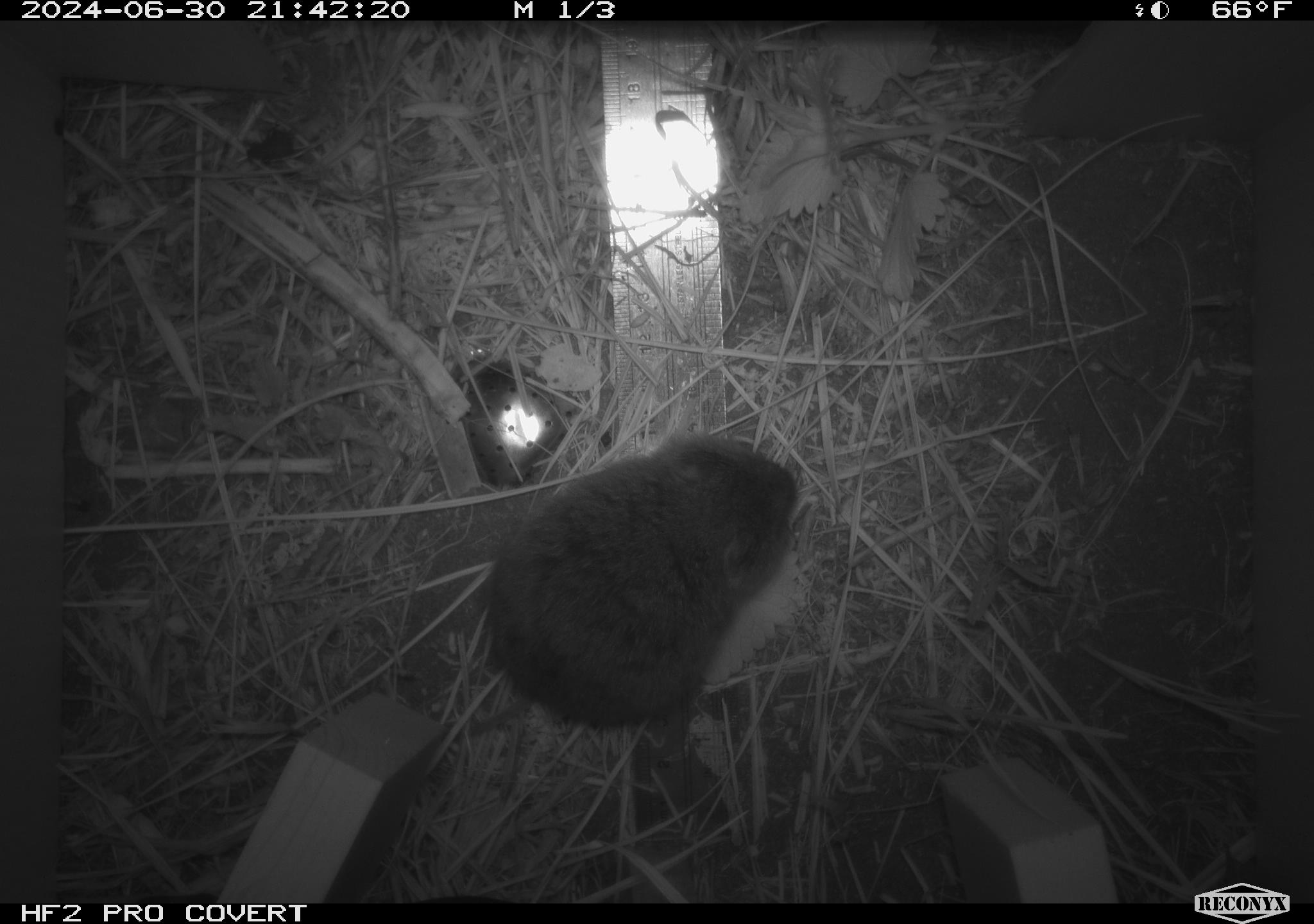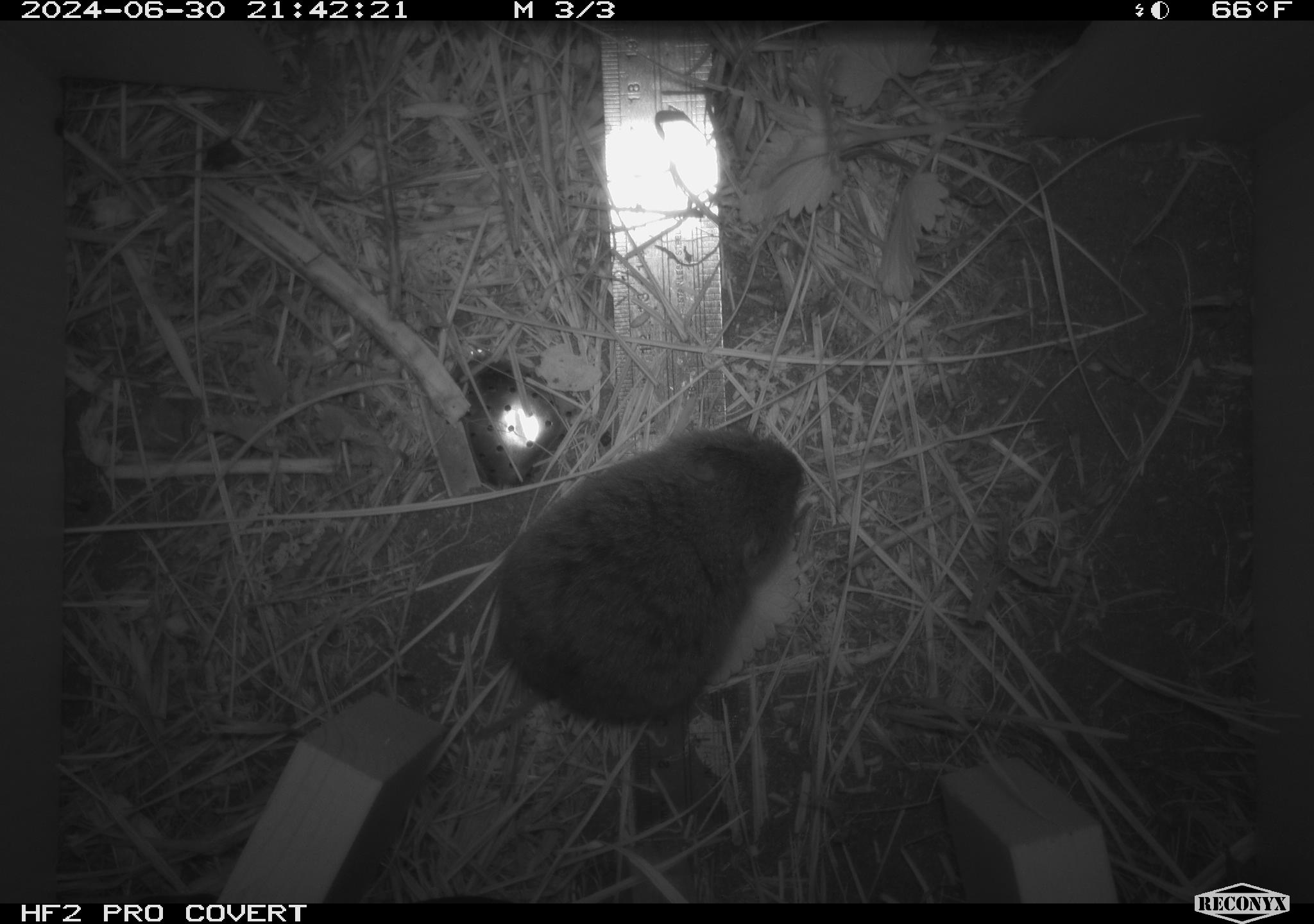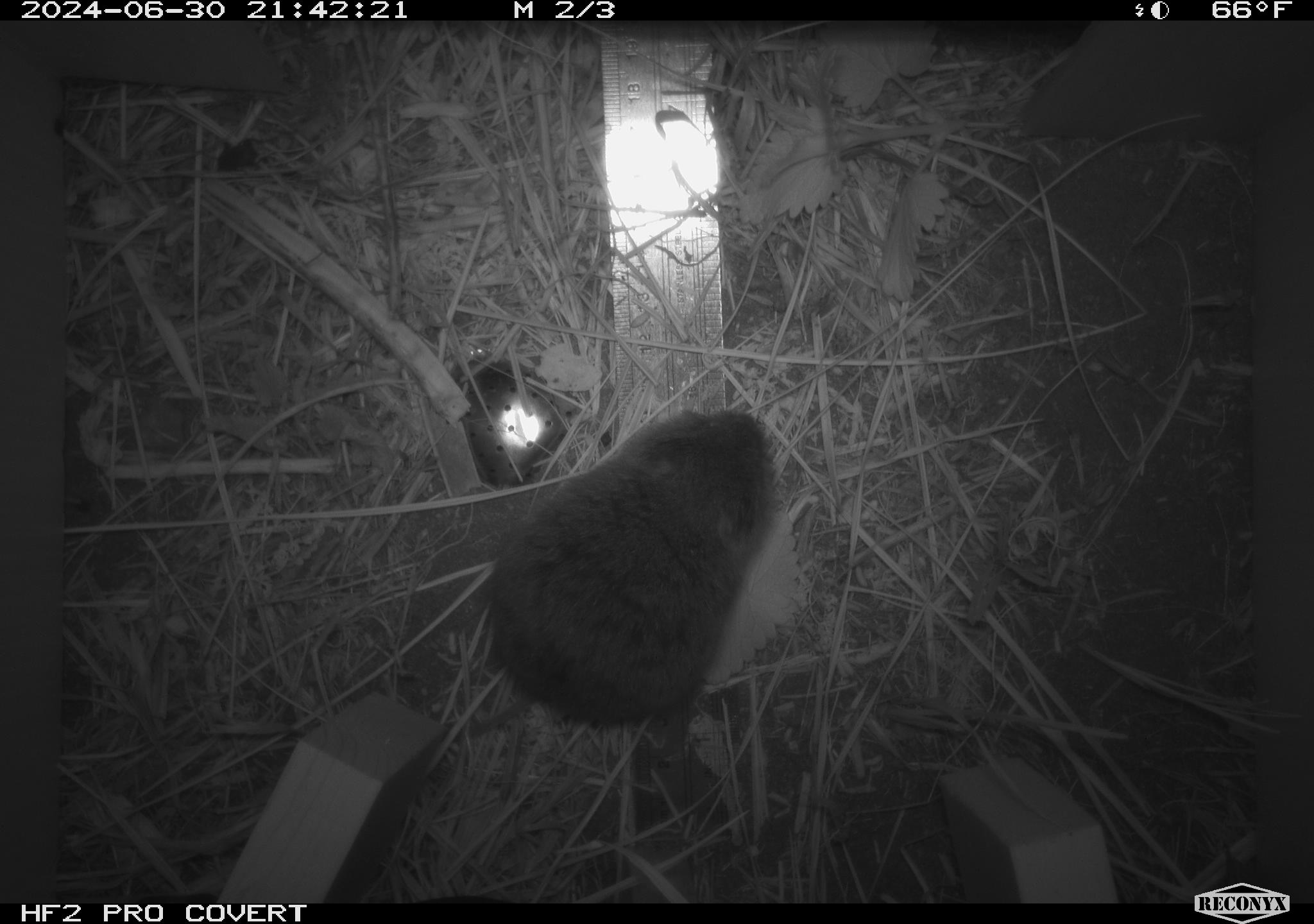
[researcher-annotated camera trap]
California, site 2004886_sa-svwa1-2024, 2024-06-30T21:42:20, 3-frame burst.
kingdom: Animalia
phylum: Chordata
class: Mammalia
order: Rodentia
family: Cricetidae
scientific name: Arvicolinae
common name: voles, lemmings, and muskrats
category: arvicolinae subfamily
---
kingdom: Animalia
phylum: Arthropoda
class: Insecta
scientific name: Insecta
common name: insect